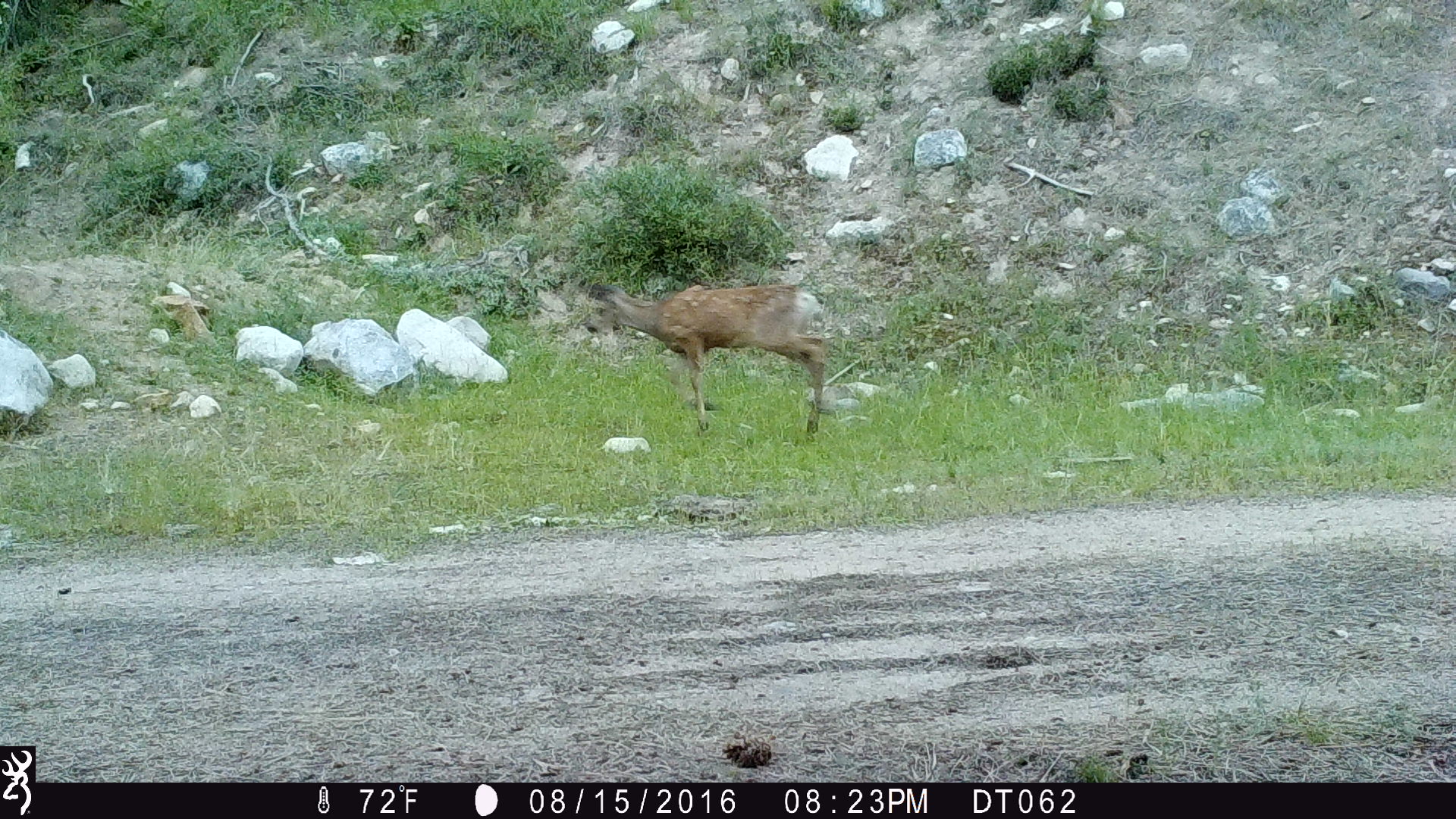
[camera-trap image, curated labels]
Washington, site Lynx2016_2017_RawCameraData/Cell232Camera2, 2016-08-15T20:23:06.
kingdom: Animalia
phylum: Chordata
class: Mammalia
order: Artiodactyla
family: Cervidae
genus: Odocoileus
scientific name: Odocoileus hemionus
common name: mule deer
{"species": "Odocoileus hemionus (mule deer)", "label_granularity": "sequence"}